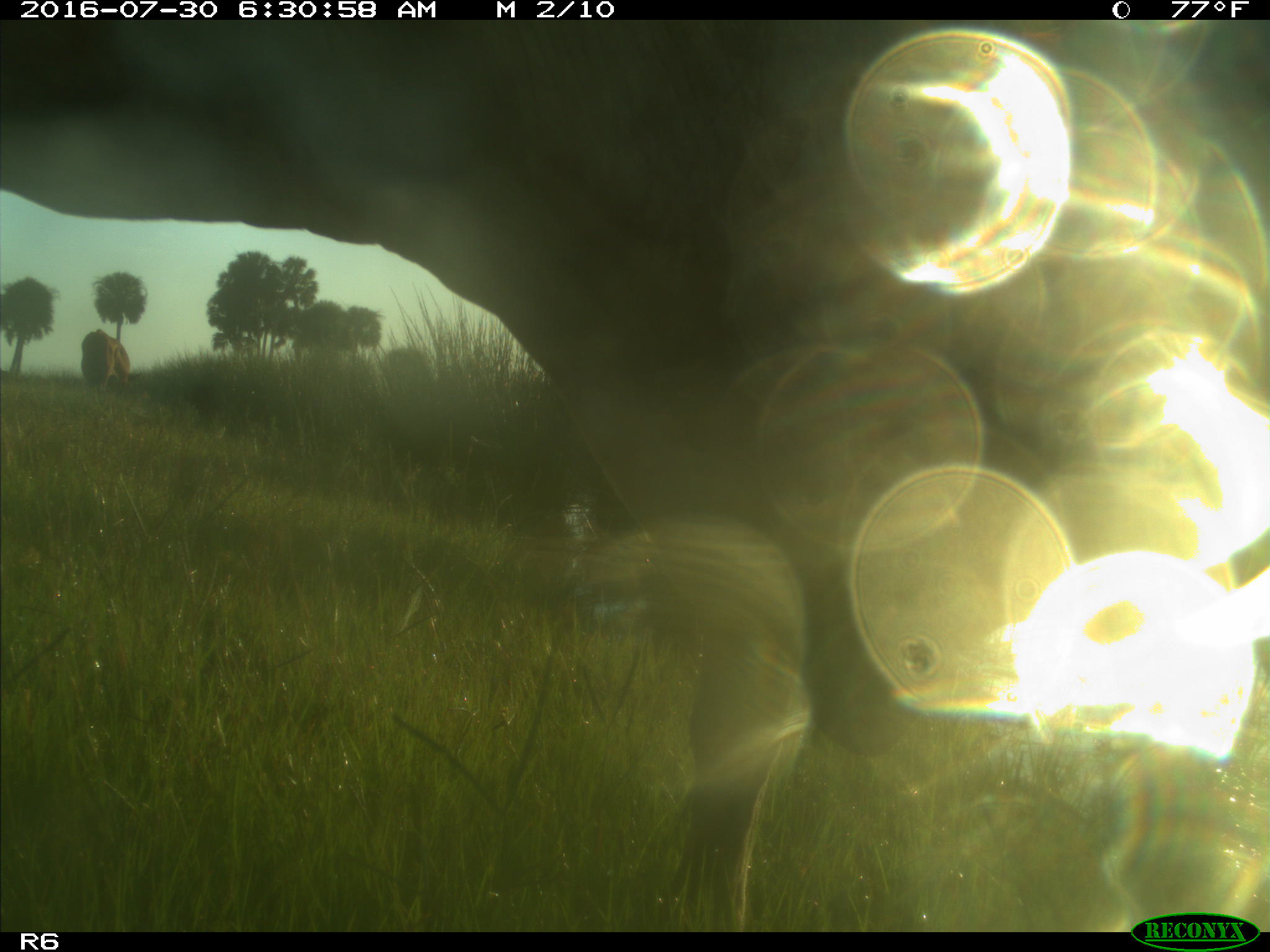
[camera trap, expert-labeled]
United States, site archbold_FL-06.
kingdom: Animalia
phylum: Chordata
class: Mammalia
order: Artiodactyla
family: Bovidae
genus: Bos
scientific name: Bos taurus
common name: domestic cow